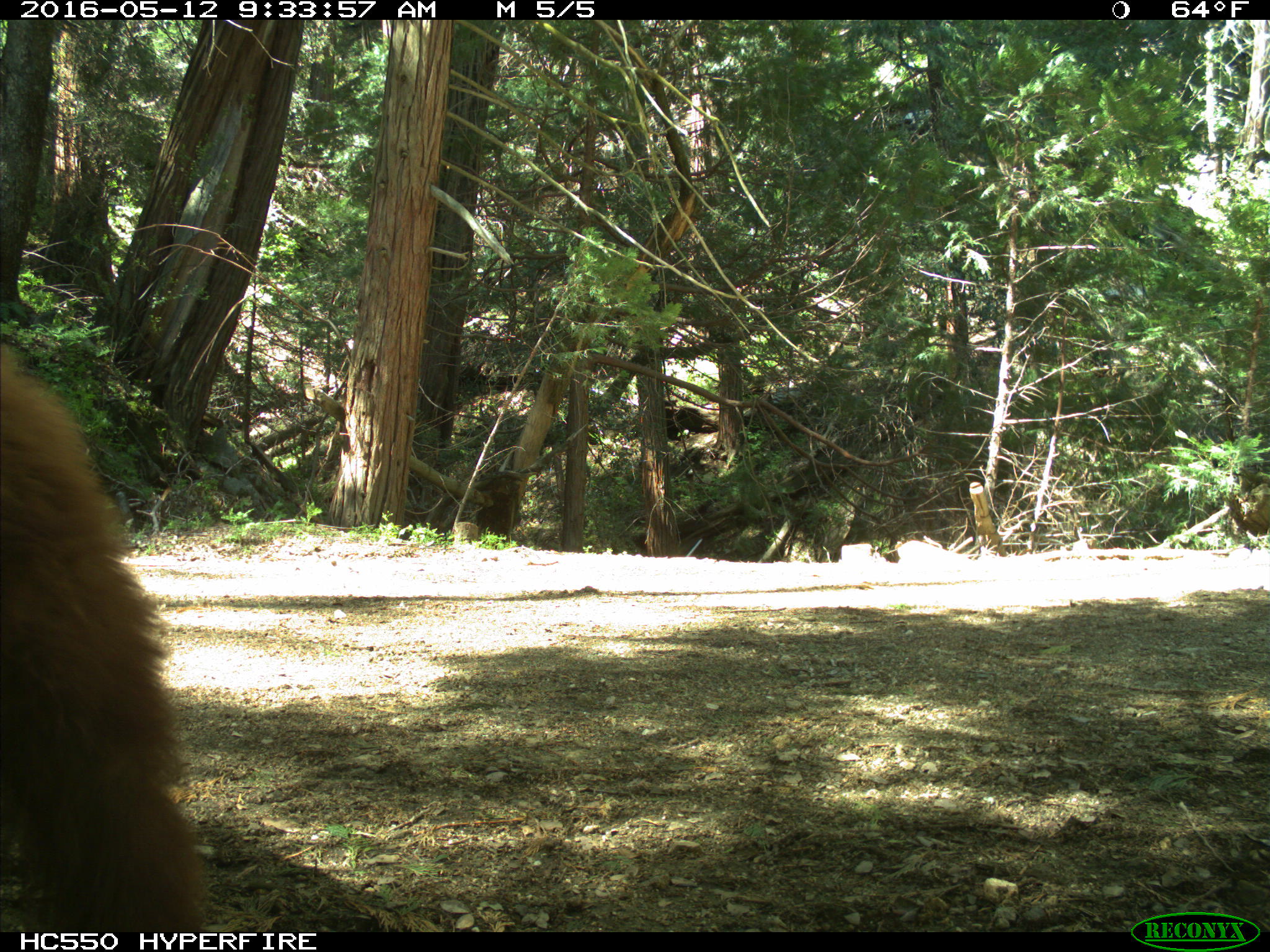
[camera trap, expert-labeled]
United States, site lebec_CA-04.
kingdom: Animalia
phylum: Chordata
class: Mammalia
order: Carnivora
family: Ursidae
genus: Ursus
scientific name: Ursus americanus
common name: american black bear